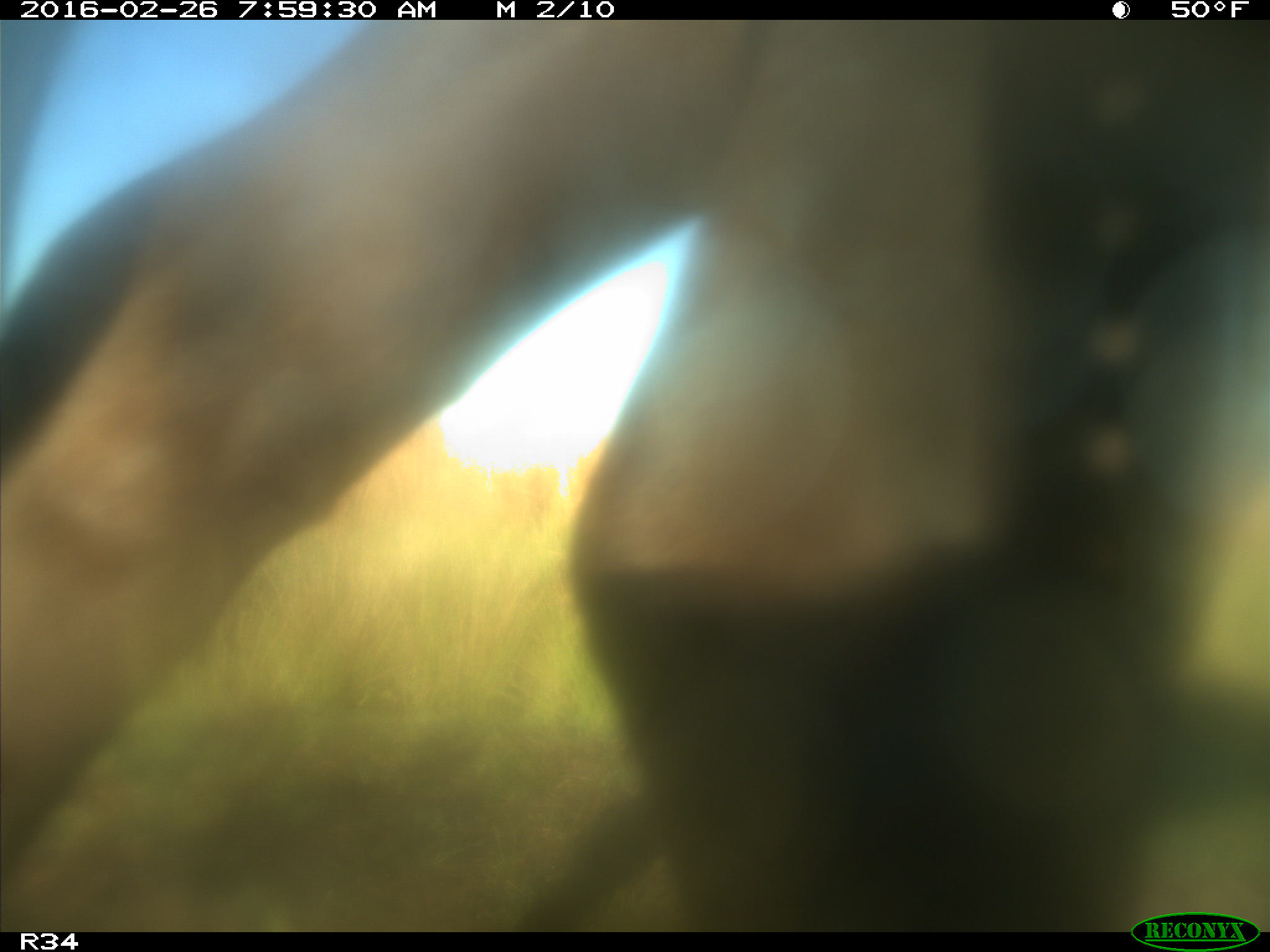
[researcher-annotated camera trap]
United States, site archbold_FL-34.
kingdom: Animalia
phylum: Chordata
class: Mammalia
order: Artiodactyla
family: Bovidae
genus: Bos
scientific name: Bos taurus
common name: domestic cow